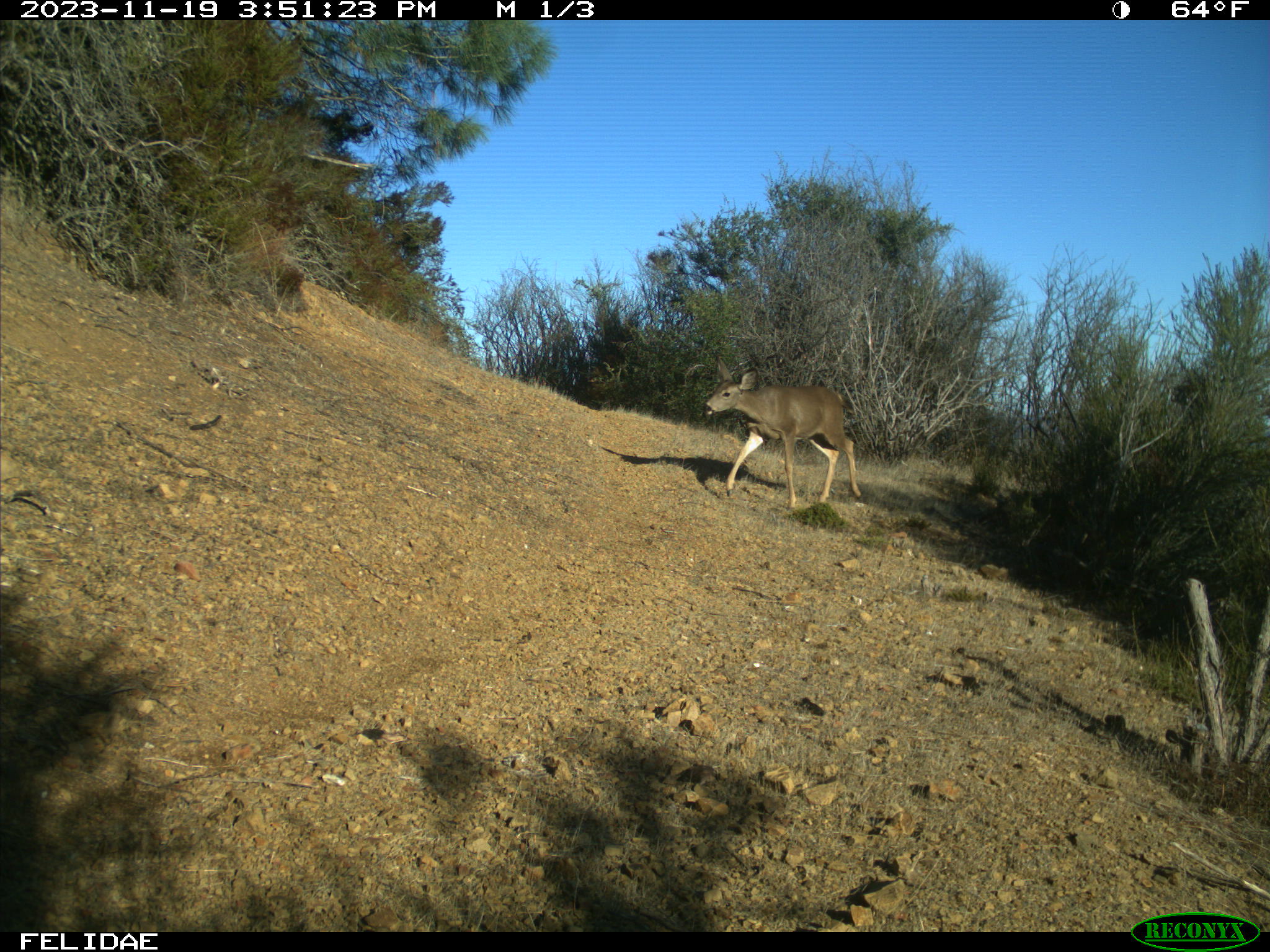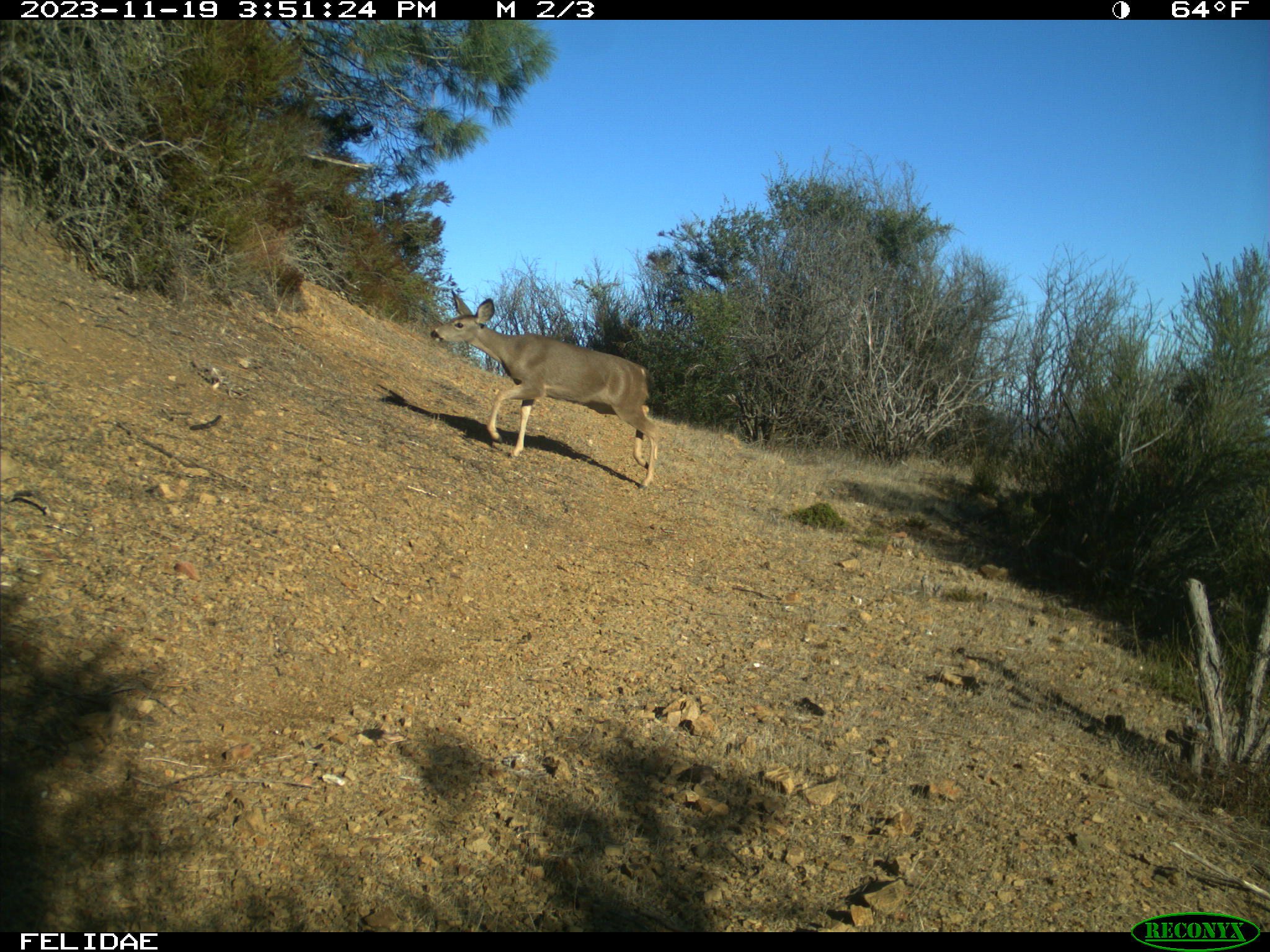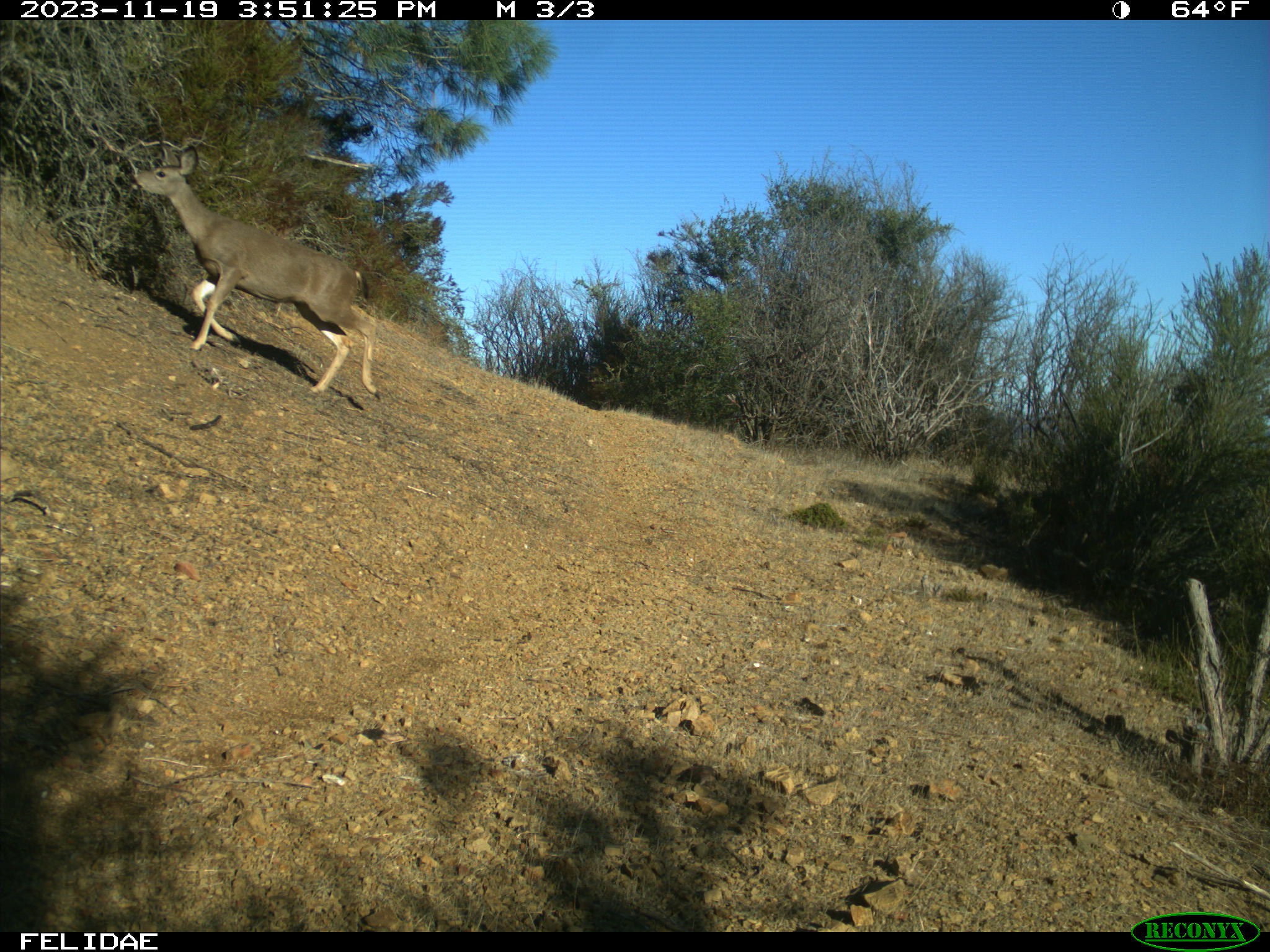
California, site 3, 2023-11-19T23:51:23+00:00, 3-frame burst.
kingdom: Animalia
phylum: Chordata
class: Mammalia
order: Artiodactyla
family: Cervidae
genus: Odocoileus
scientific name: Odocoileus hemionus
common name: mule deer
Mule deer (Odocoileus hemionus).